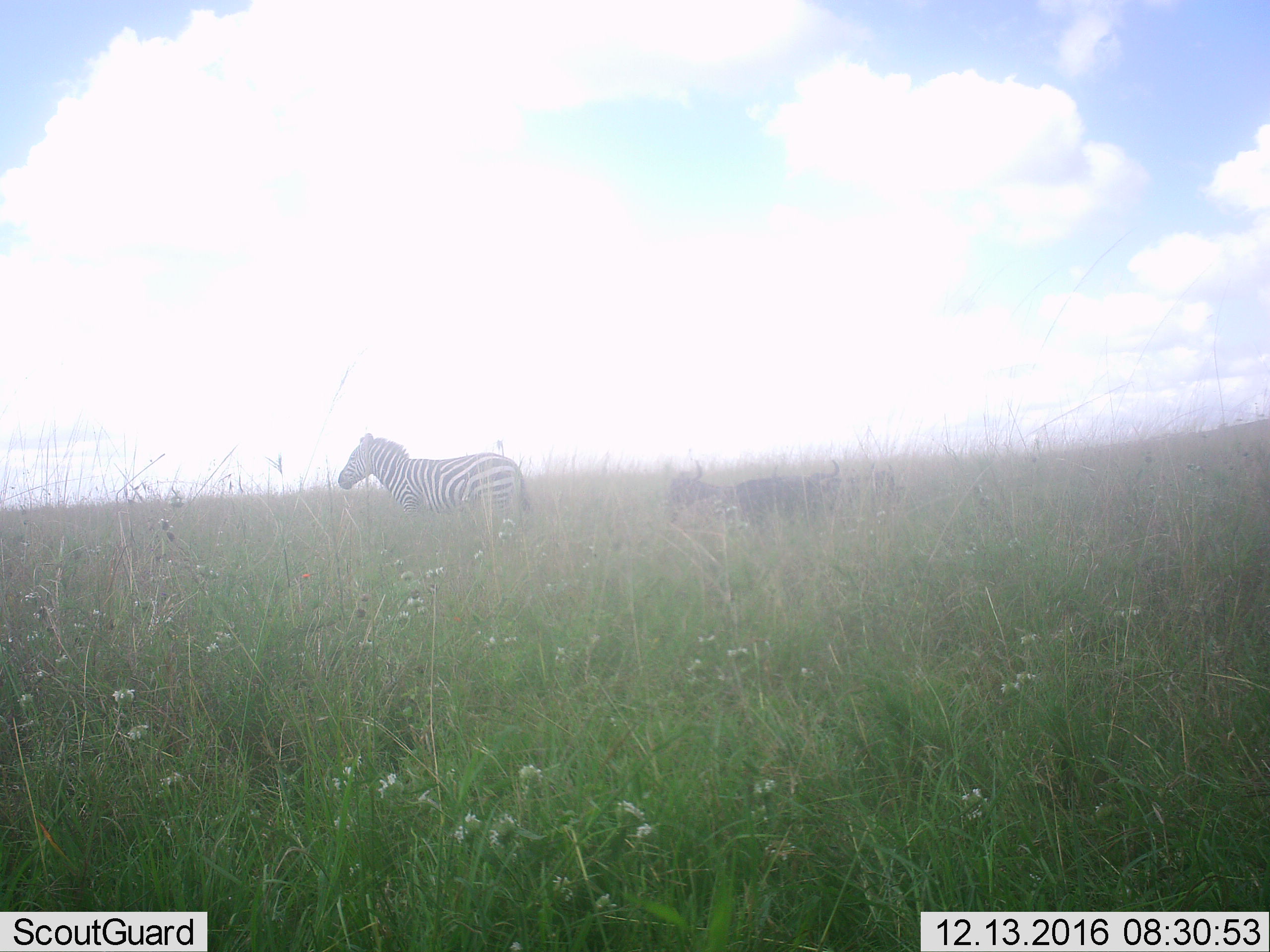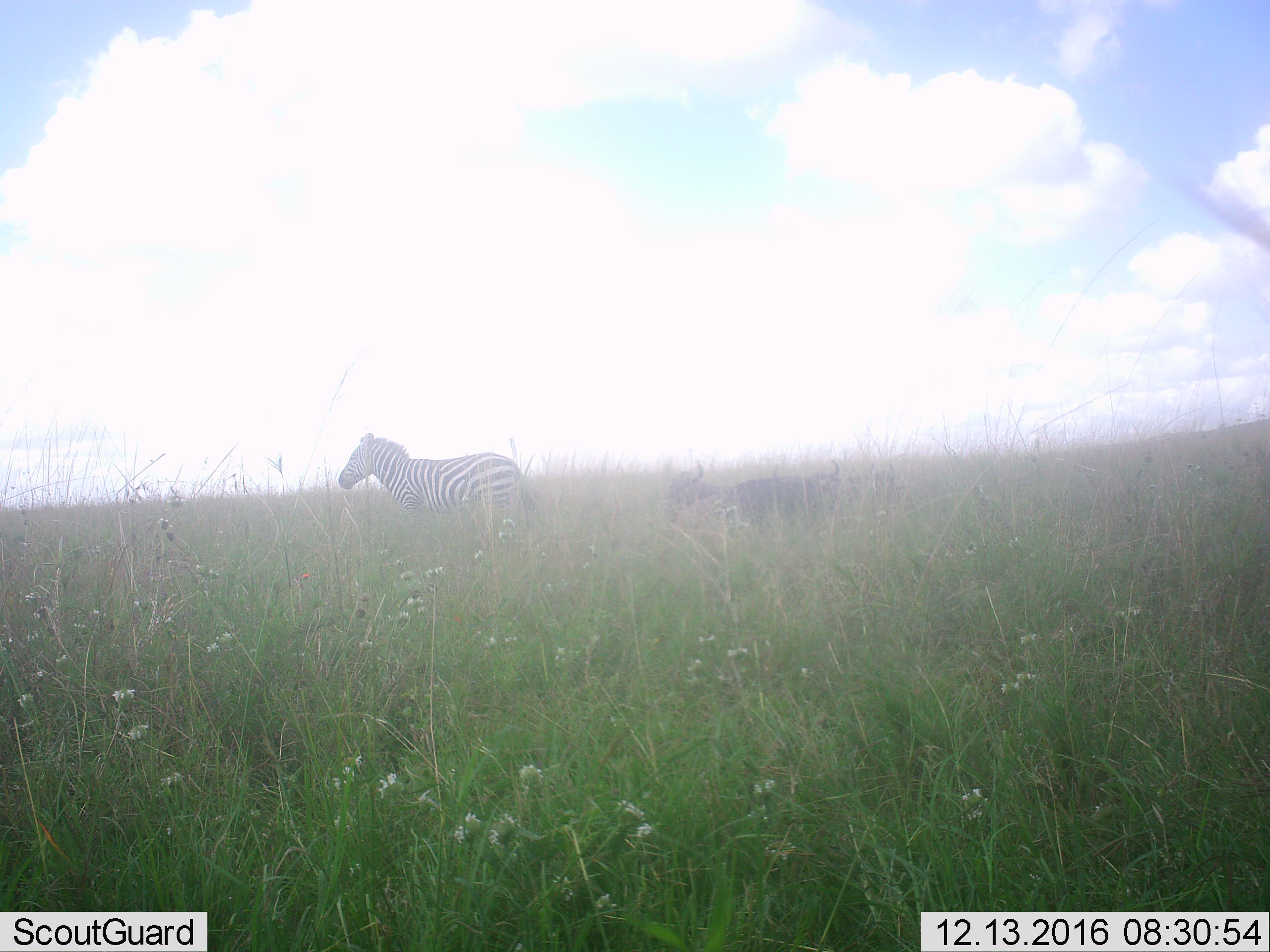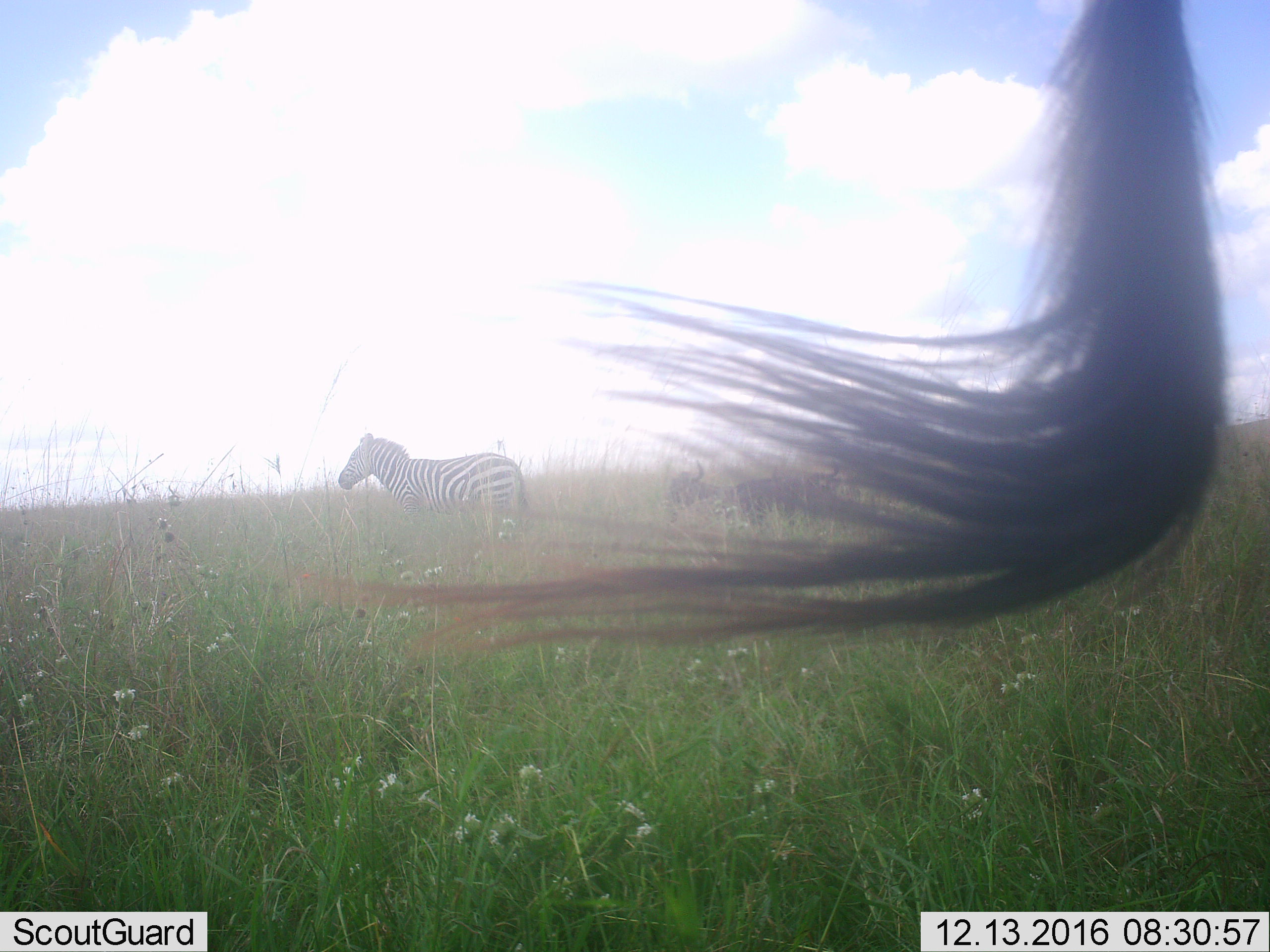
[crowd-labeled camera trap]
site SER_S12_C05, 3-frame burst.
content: unidentified animal